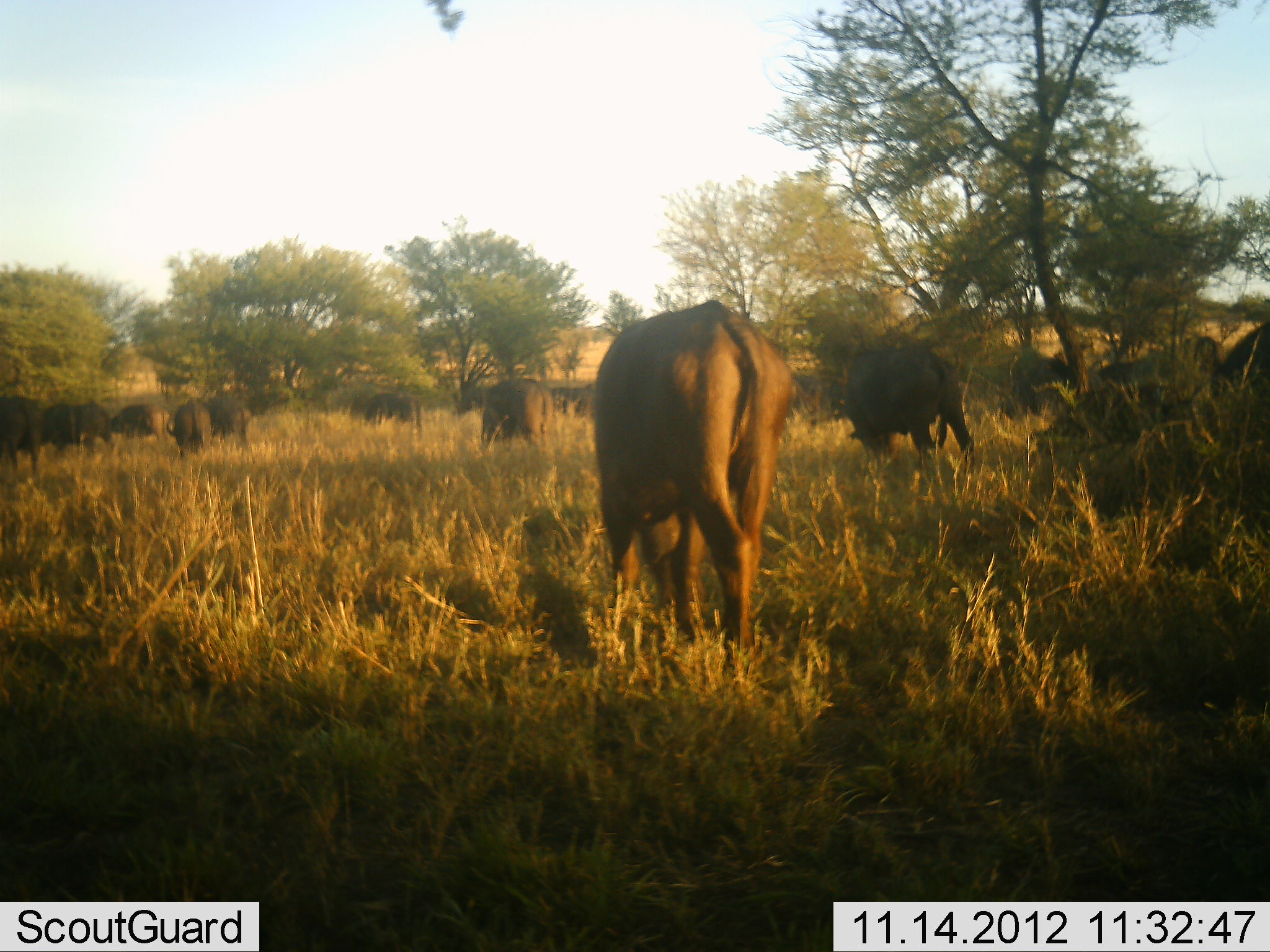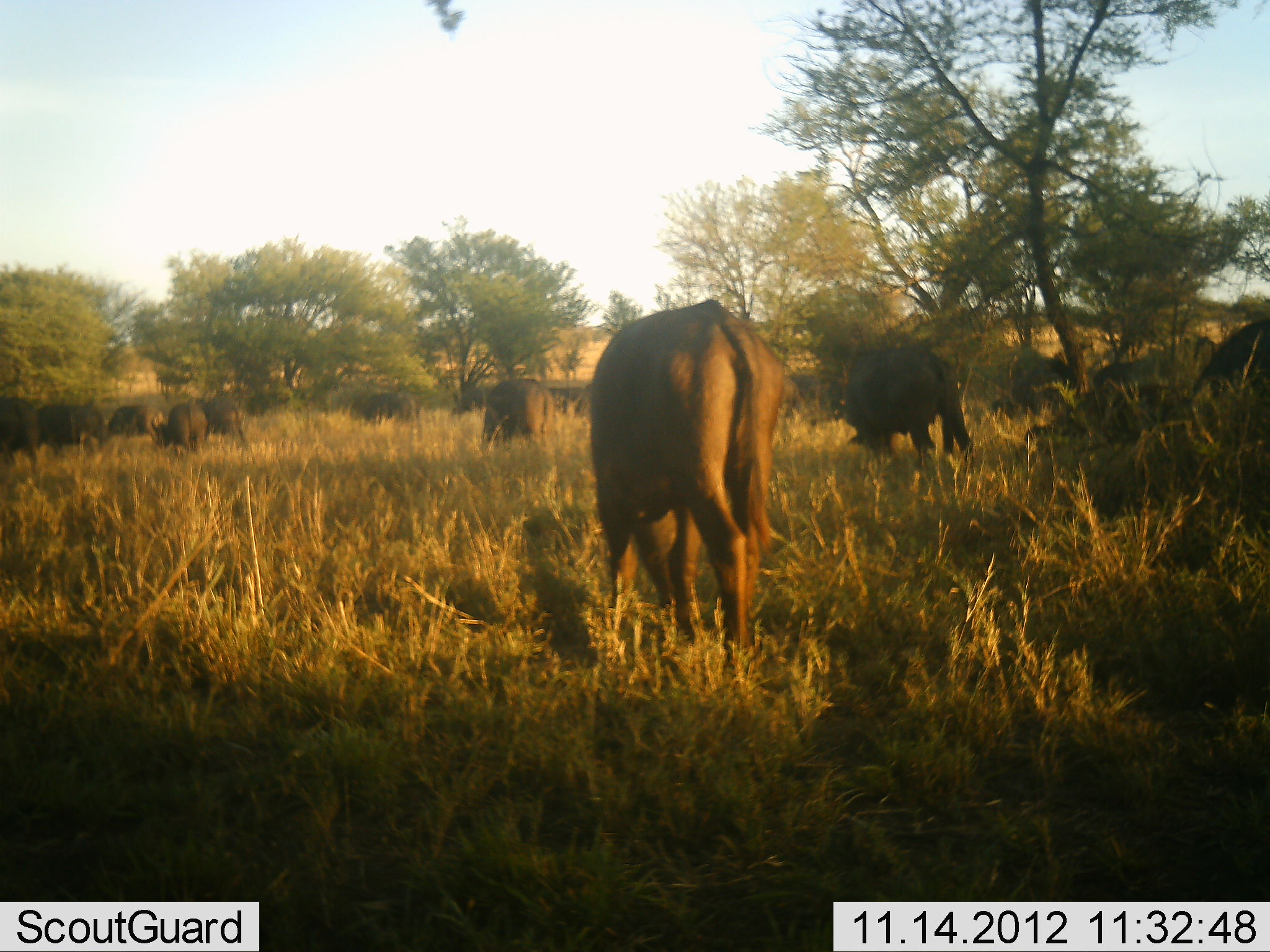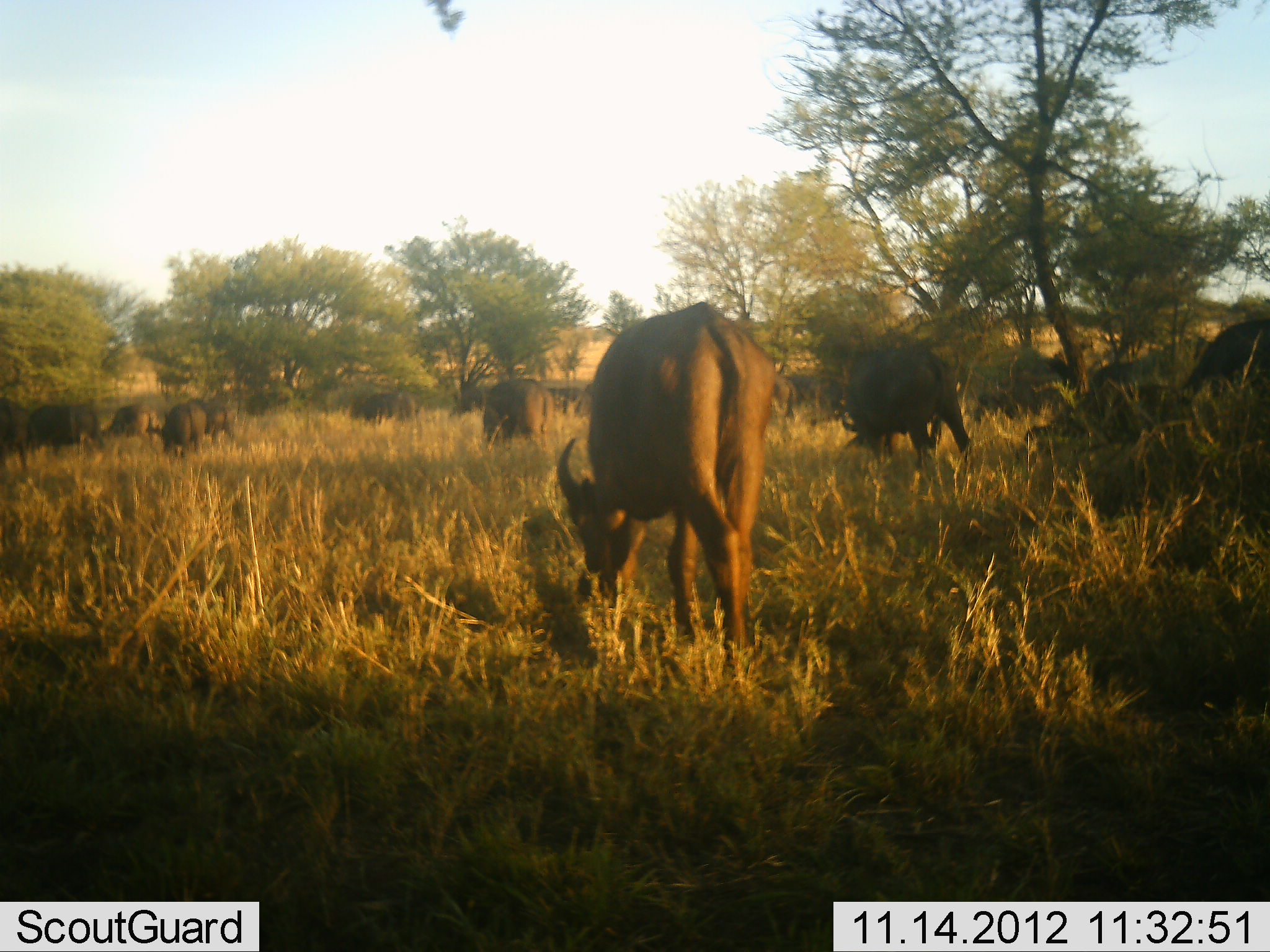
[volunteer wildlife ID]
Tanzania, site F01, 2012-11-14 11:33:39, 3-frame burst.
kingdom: Animalia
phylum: Chordata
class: Mammalia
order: Artiodactyla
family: Bovidae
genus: Connochaetes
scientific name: Connochaetes taurinus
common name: blue wildebeest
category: wildebeest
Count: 11-50.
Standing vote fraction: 44%.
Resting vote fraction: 0%.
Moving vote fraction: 11%.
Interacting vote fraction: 0%.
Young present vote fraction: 0%.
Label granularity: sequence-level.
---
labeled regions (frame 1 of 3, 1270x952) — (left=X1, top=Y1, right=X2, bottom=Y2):
animal: (left=595, top=300, right=794, bottom=678); (left=1028, top=335, right=1225, bottom=444); (left=845, top=345, right=976, bottom=464); (left=482, top=378, right=555, bottom=454); (left=1214, top=320, right=1270, bottom=397); (left=36, top=402, right=115, bottom=454); (left=0, top=395, right=46, bottom=470); (left=169, top=398, right=211, bottom=463); (left=204, top=397, right=249, bottom=451); (left=106, top=402, right=171, bottom=439); (left=363, top=392, right=421, bottom=428)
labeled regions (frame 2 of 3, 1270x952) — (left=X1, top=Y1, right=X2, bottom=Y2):
animal: (left=586, top=299, right=800, bottom=652); (left=1026, top=356, right=1175, bottom=468); (left=835, top=344, right=974, bottom=461); (left=1189, top=318, right=1270, bottom=428); (left=482, top=378, right=553, bottom=444); (left=37, top=400, right=106, bottom=456); (left=0, top=396, right=39, bottom=472); (left=151, top=402, right=208, bottom=452); (left=97, top=403, right=166, bottom=442); (left=195, top=395, right=247, bottom=442); (left=352, top=392, right=421, bottom=425)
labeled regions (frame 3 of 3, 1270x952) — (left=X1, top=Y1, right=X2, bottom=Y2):
animal: (left=556, top=301, right=777, bottom=677); (left=1024, top=335, right=1211, bottom=454); (left=838, top=345, right=974, bottom=465); (left=1178, top=318, right=1270, bottom=416); (left=482, top=380, right=554, bottom=452); (left=30, top=403, right=102, bottom=458); (left=0, top=396, right=37, bottom=475); (left=161, top=402, right=210, bottom=458); (left=101, top=404, right=161, bottom=448); (left=350, top=392, right=419, bottom=429); (left=187, top=397, right=236, bottom=446)